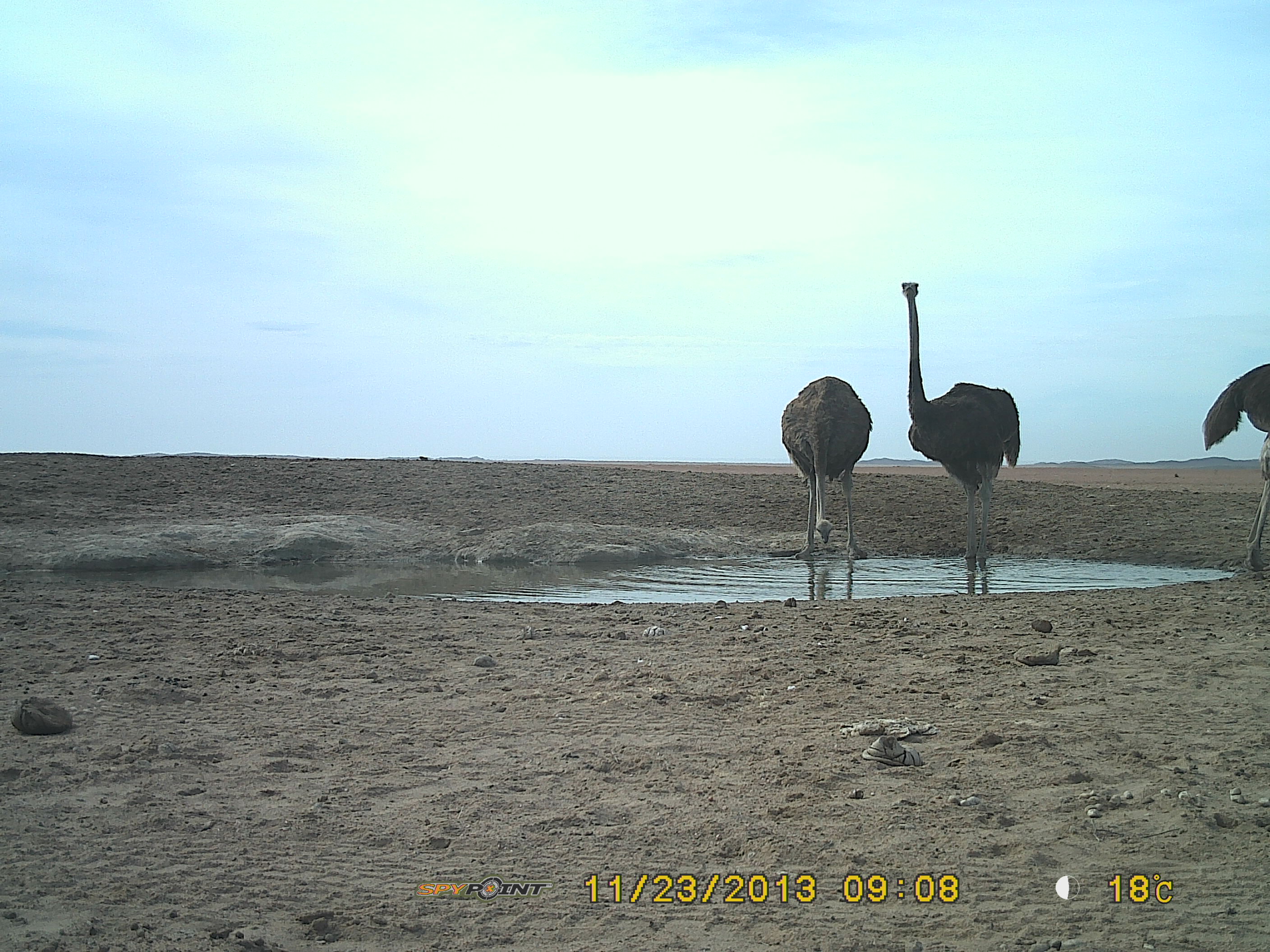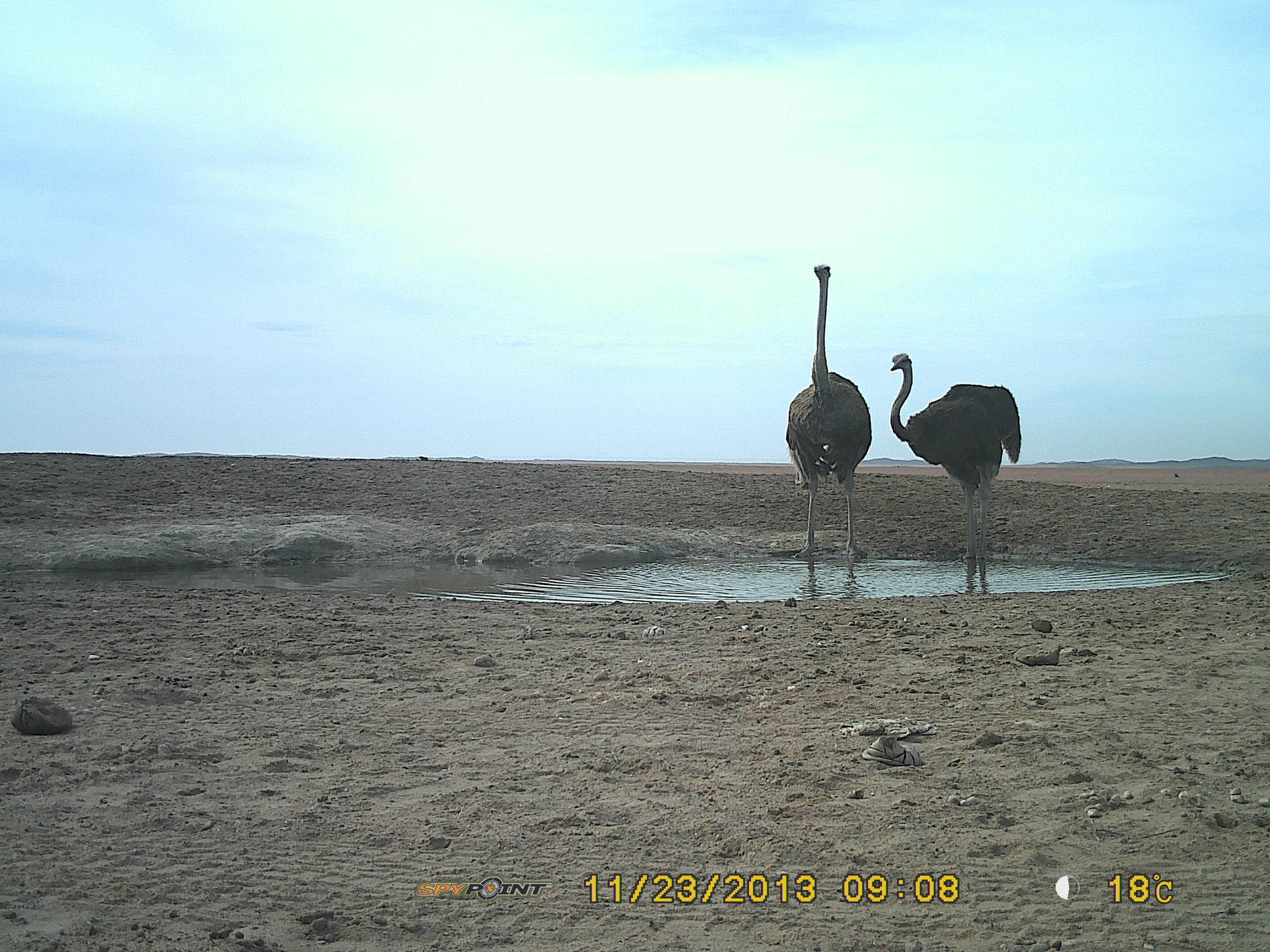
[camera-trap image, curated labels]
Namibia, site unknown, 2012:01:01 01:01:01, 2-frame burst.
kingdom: Animalia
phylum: Chordata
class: Aves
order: Struthioniformes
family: Struthionidae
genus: Struthio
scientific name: Struthio camelus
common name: common ostrich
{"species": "Struthio camelus (common ostrich)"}